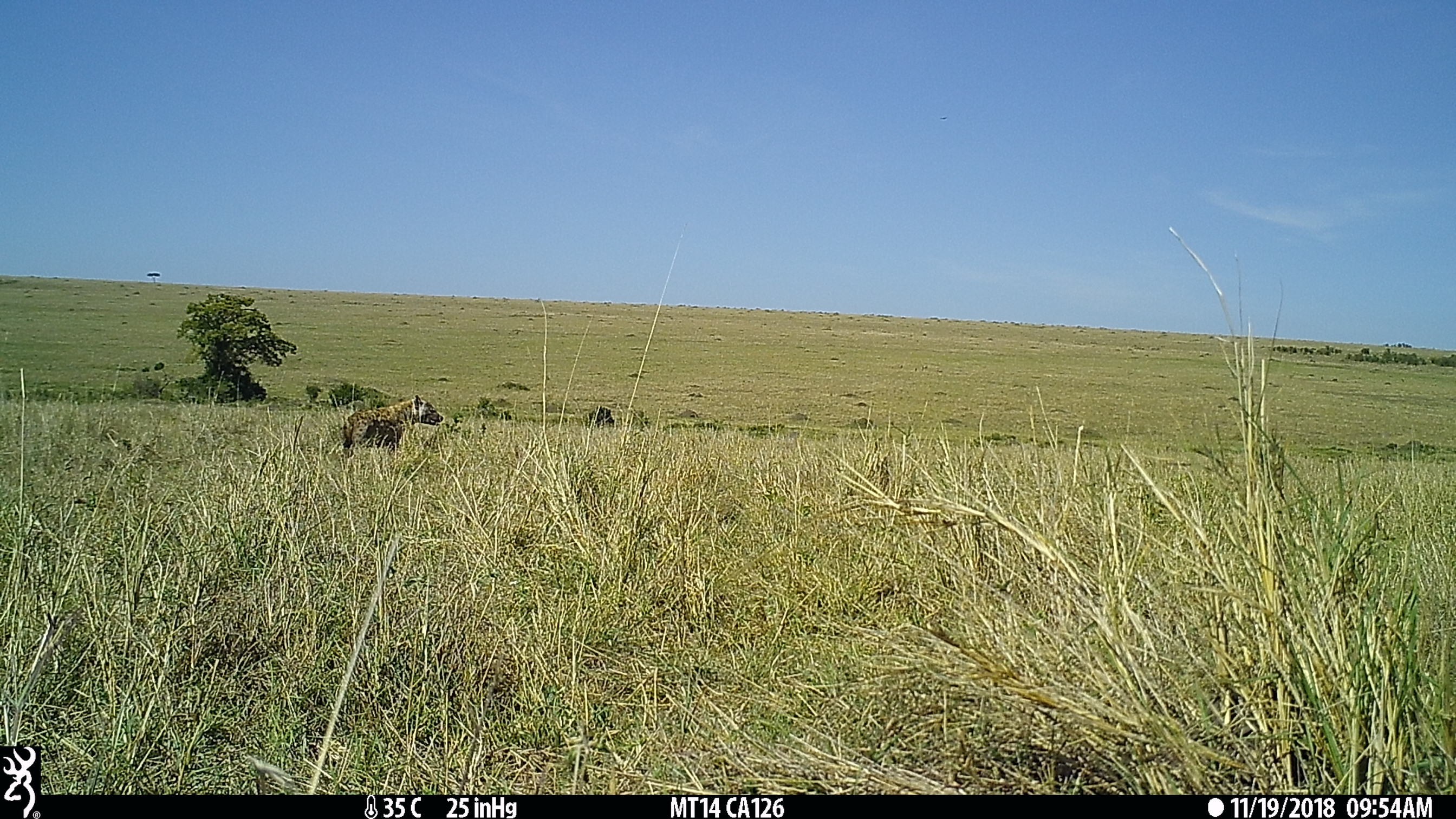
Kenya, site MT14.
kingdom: Animalia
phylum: Chordata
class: Mammalia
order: Carnivora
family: Hyaenidae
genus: Crocuta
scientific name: Crocuta crocuta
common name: spotted hyena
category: hyena spotted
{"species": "hyena spotted (spotted hyena) (Crocuta crocuta)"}